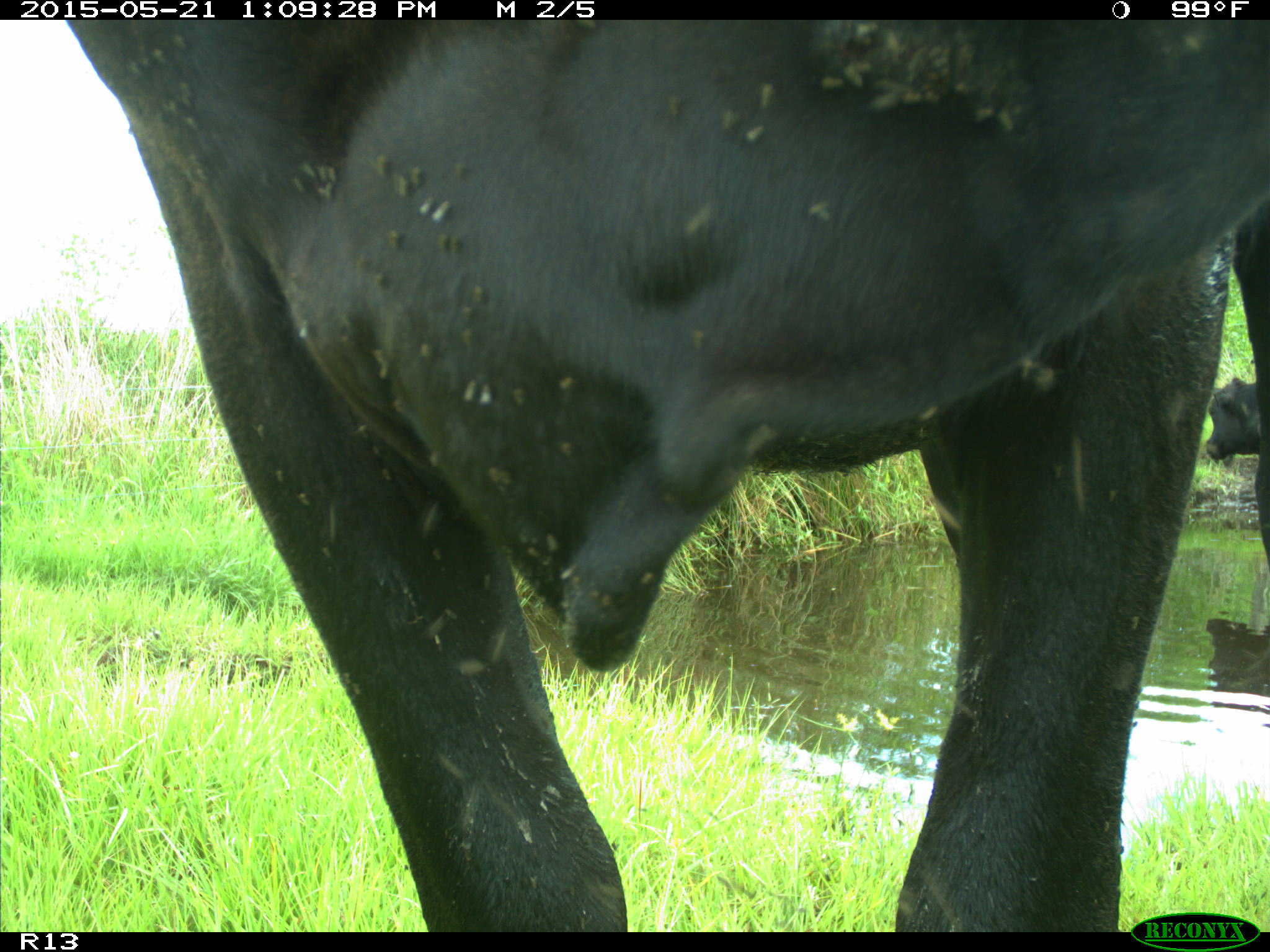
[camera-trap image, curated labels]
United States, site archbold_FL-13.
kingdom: Animalia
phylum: Chordata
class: Mammalia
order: Artiodactyla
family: Bovidae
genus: Bos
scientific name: Bos taurus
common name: domestic cow